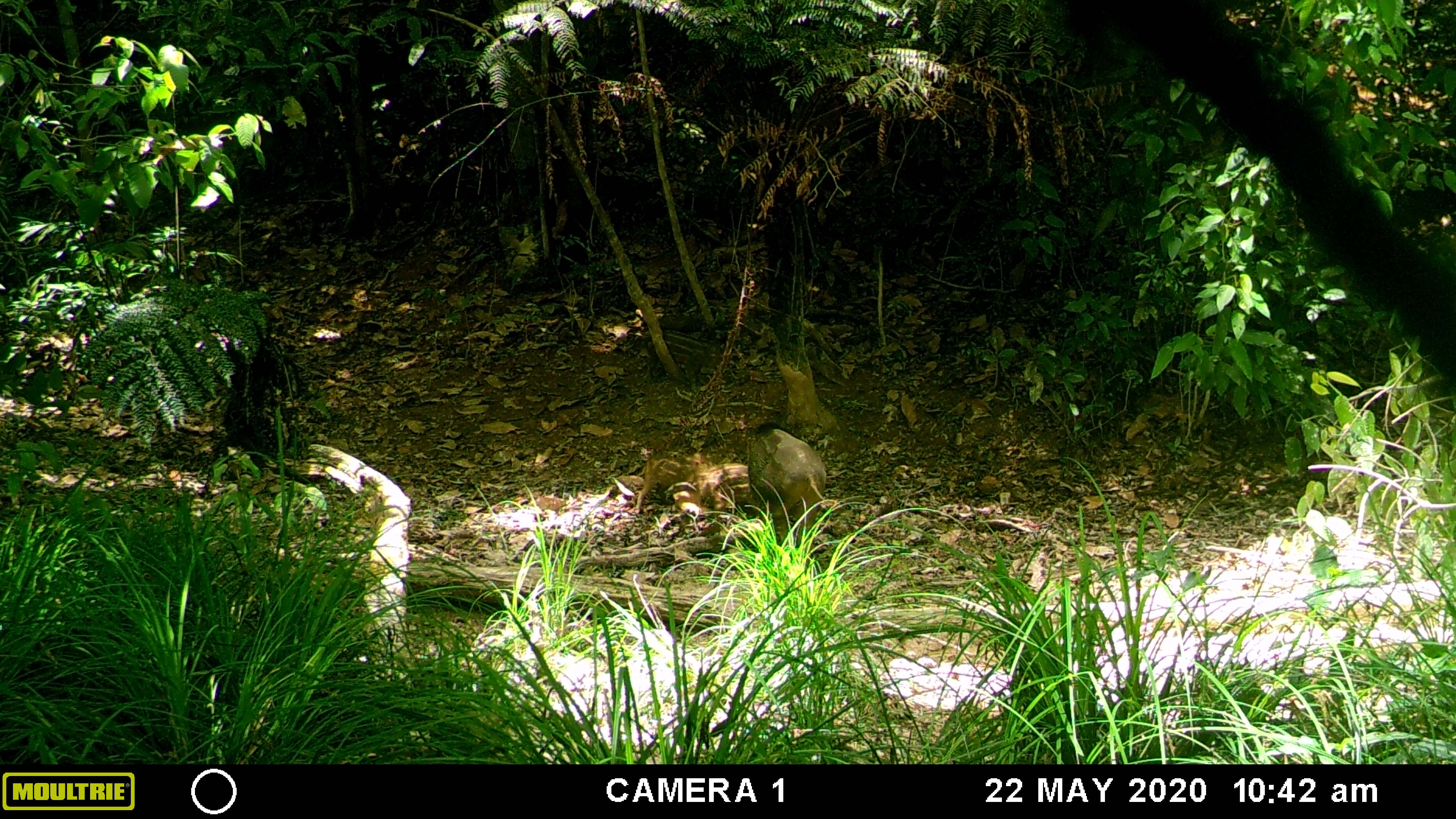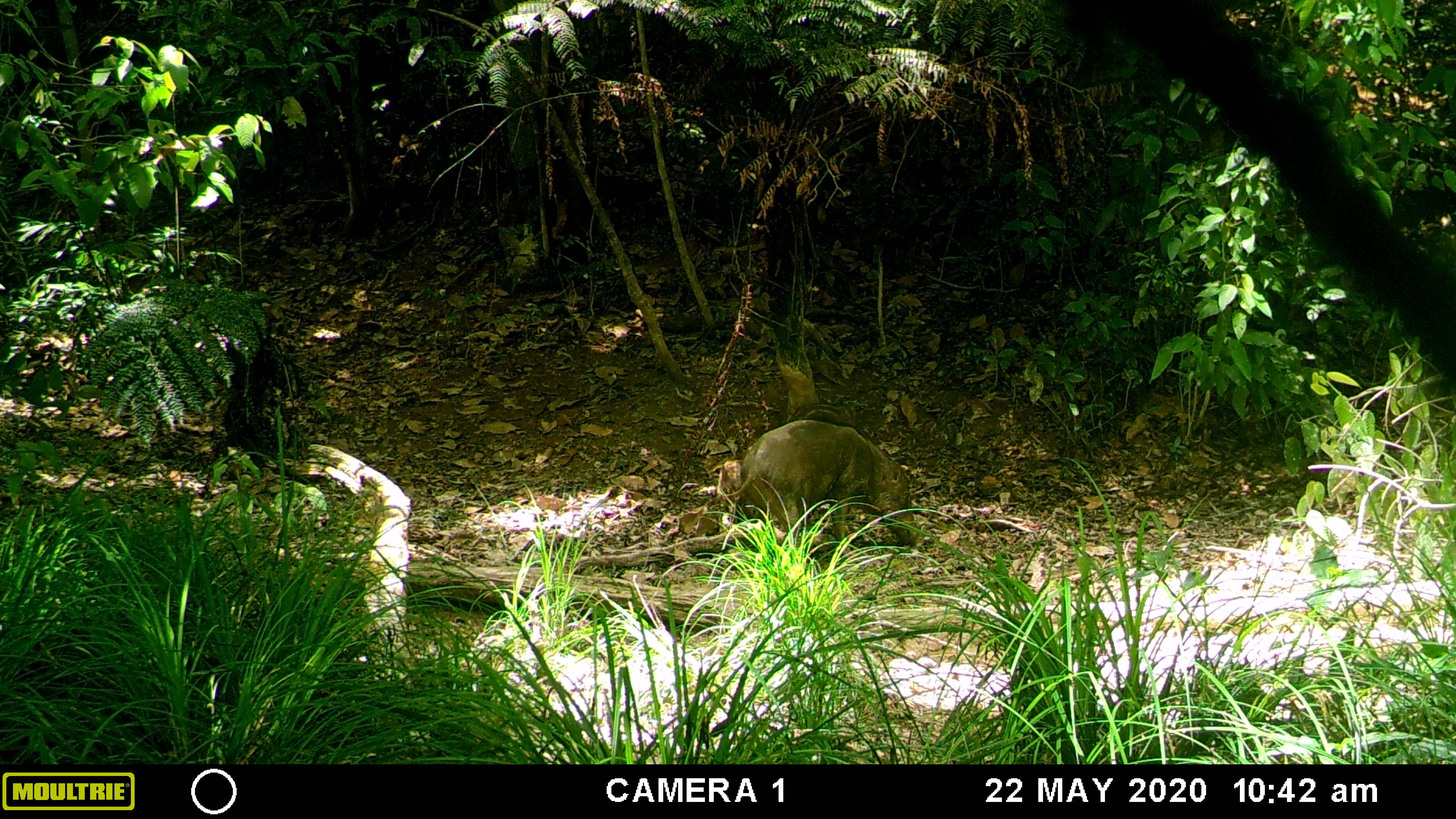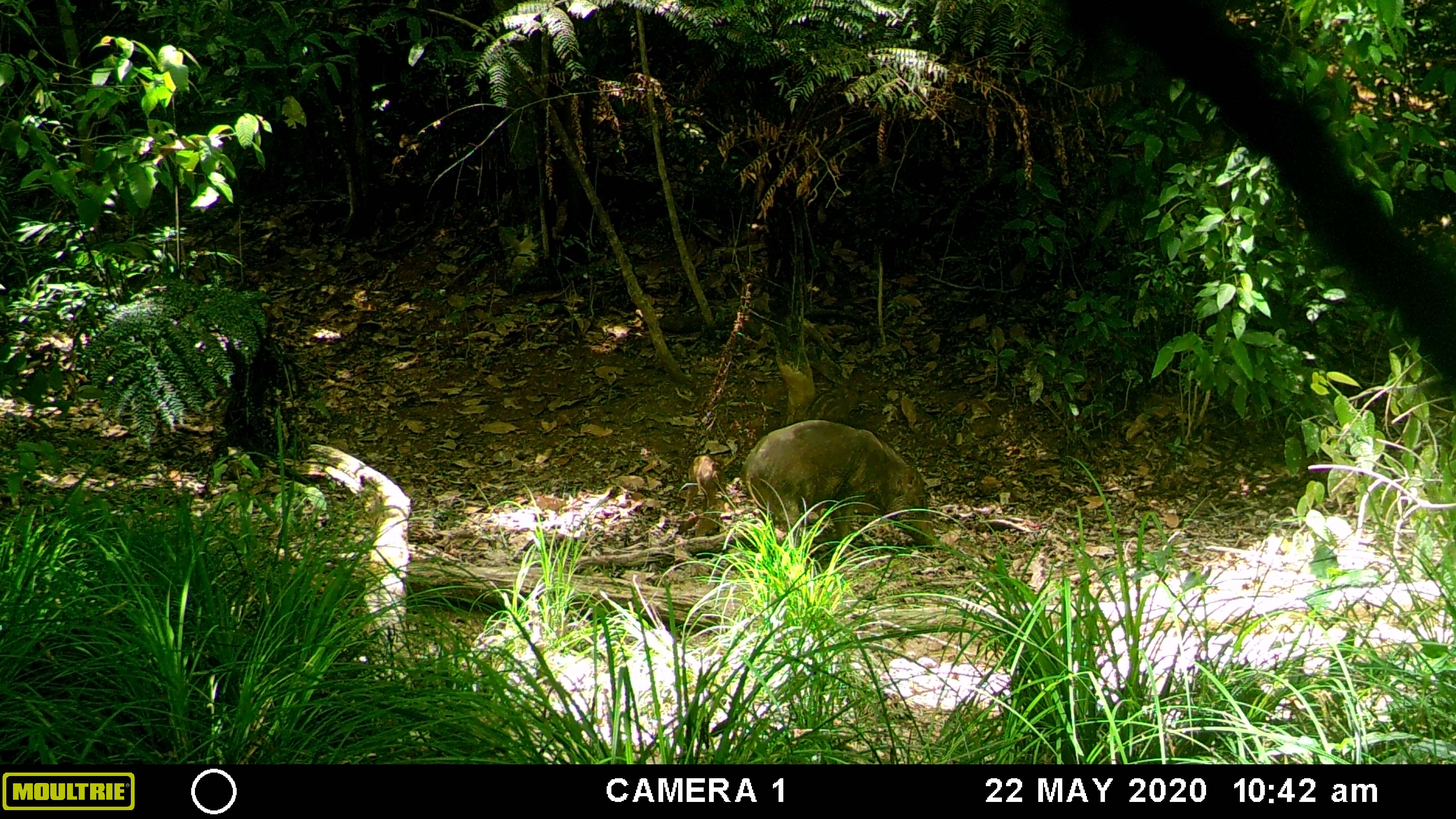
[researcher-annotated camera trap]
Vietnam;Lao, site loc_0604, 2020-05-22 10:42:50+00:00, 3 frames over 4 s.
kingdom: Animalia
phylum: Chordata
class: Mammalia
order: Artiodactyla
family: Suidae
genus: Sus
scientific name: Sus scrofa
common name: eurasian wild pig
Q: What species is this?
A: Eurasian wild pig (Sus scrofa).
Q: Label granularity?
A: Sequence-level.